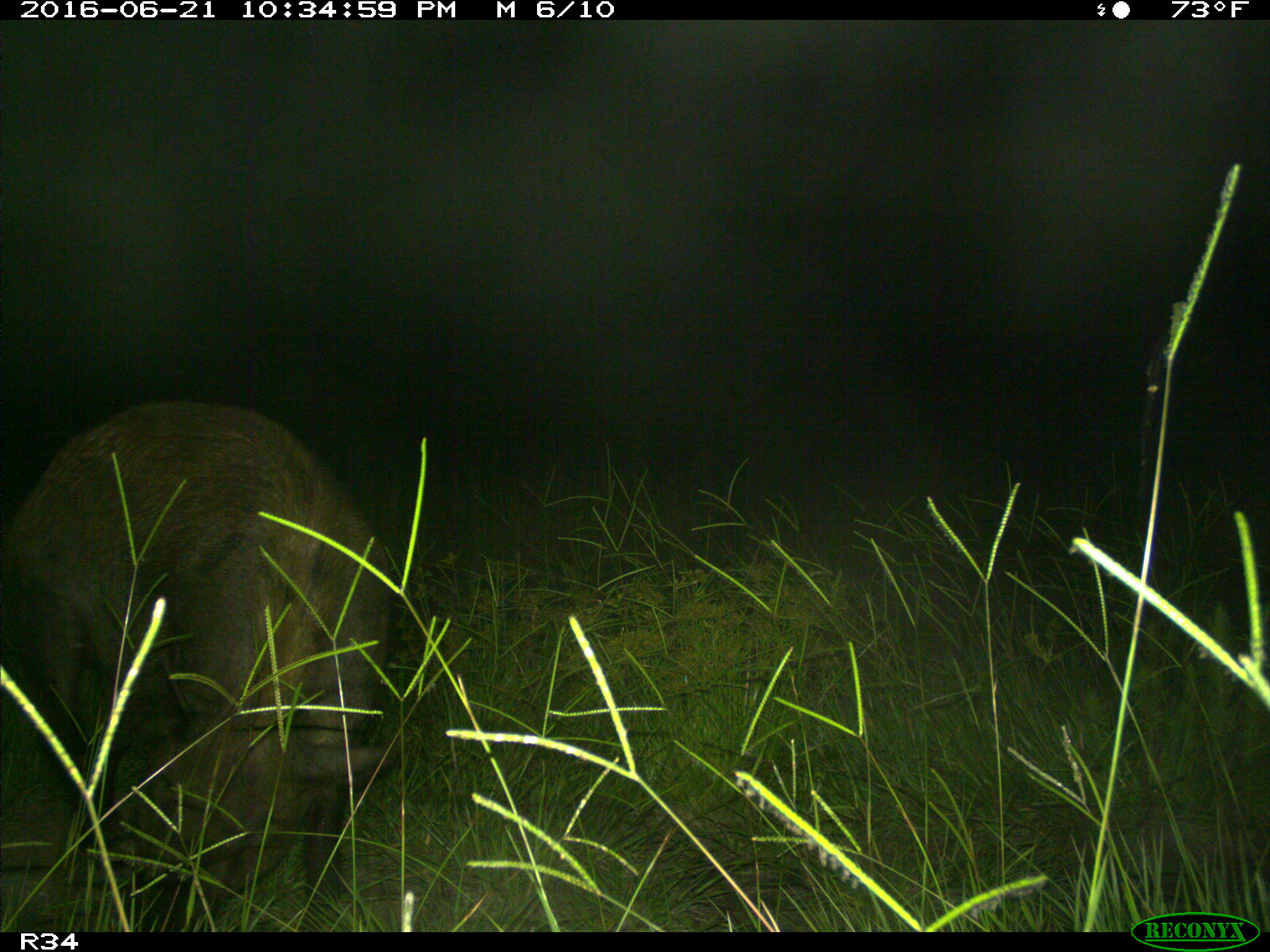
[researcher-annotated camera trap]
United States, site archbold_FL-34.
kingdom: Animalia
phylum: Chordata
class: Mammalia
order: Artiodactyla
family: Suidae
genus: Sus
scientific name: Sus scrofa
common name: wild boar